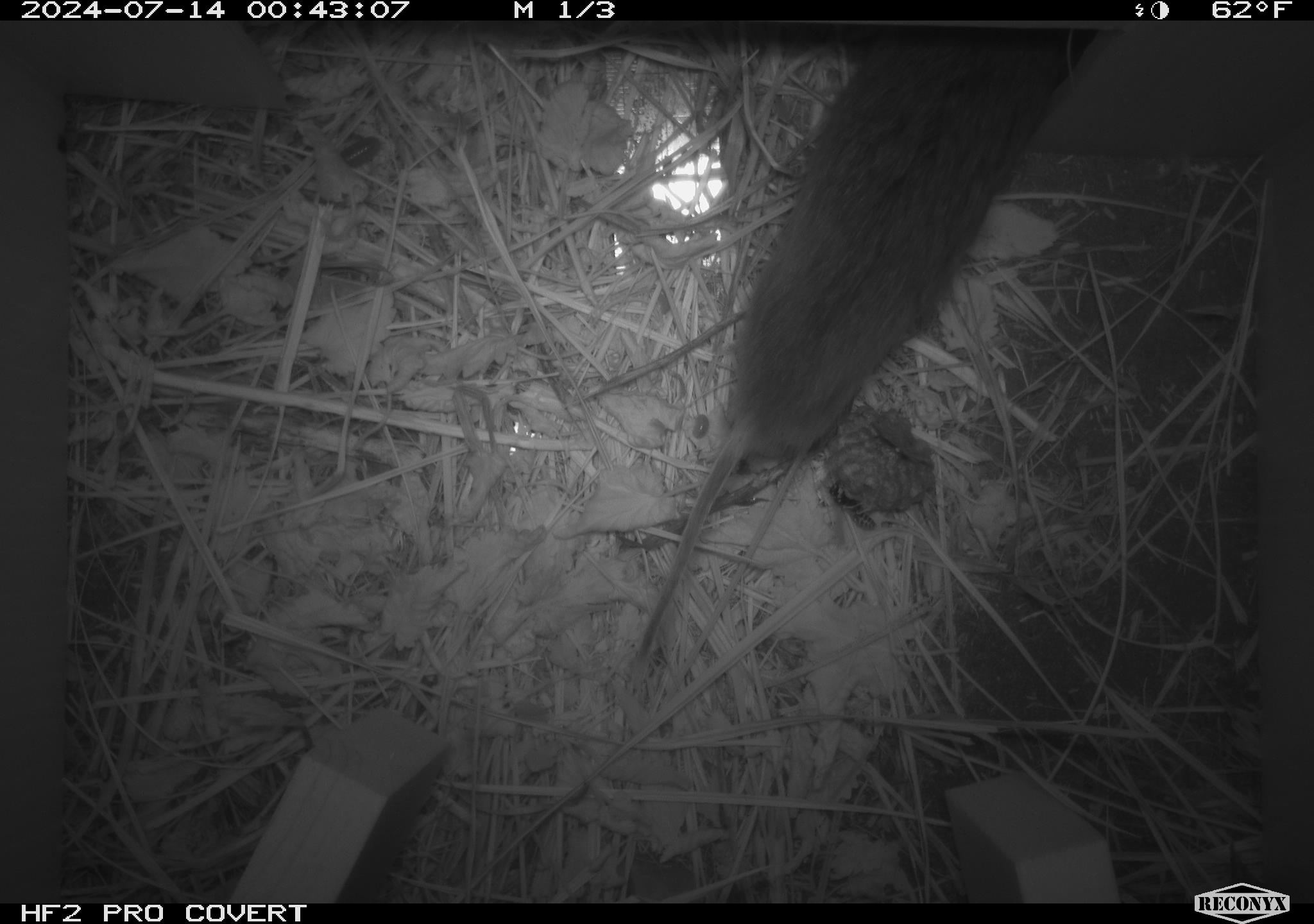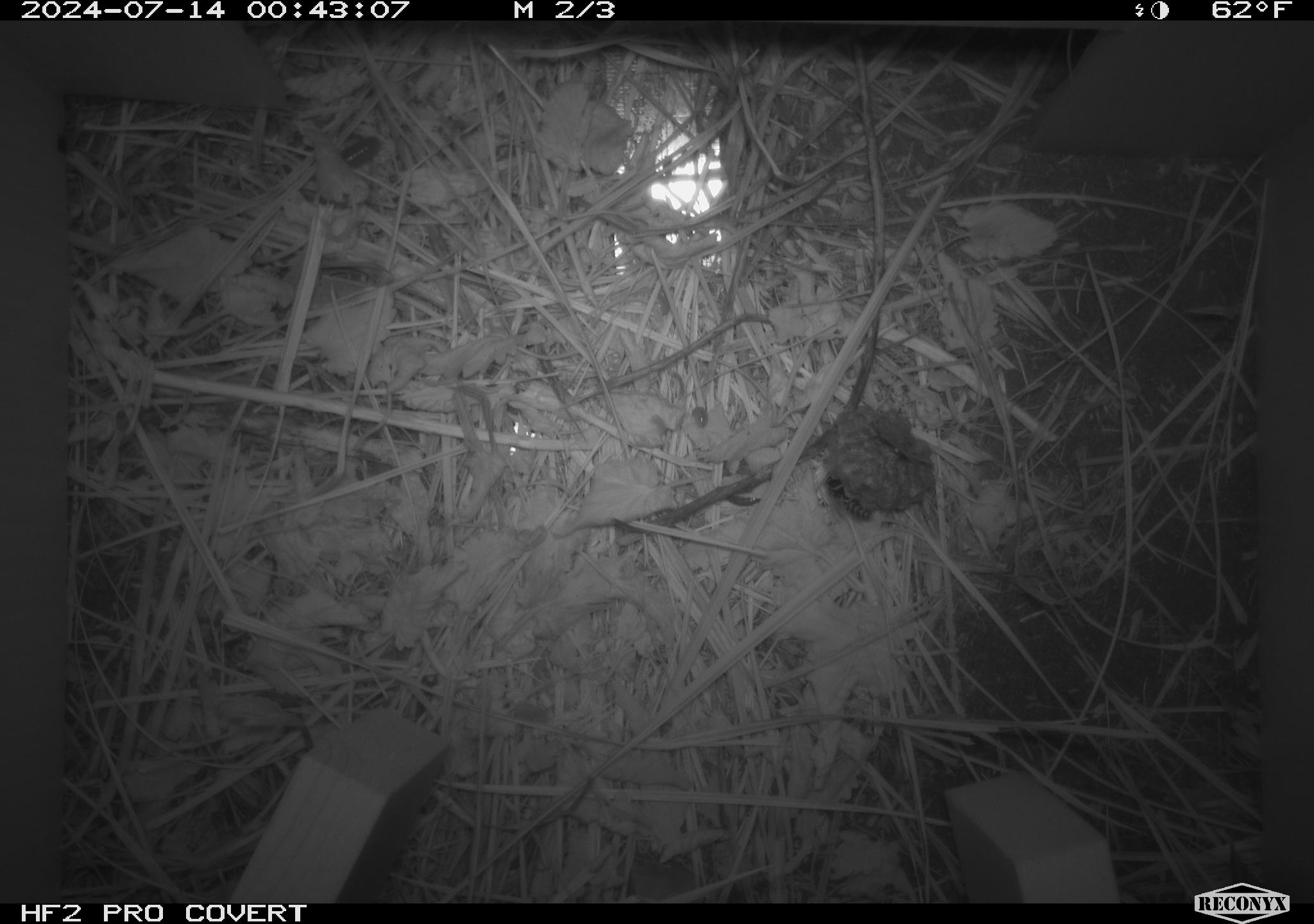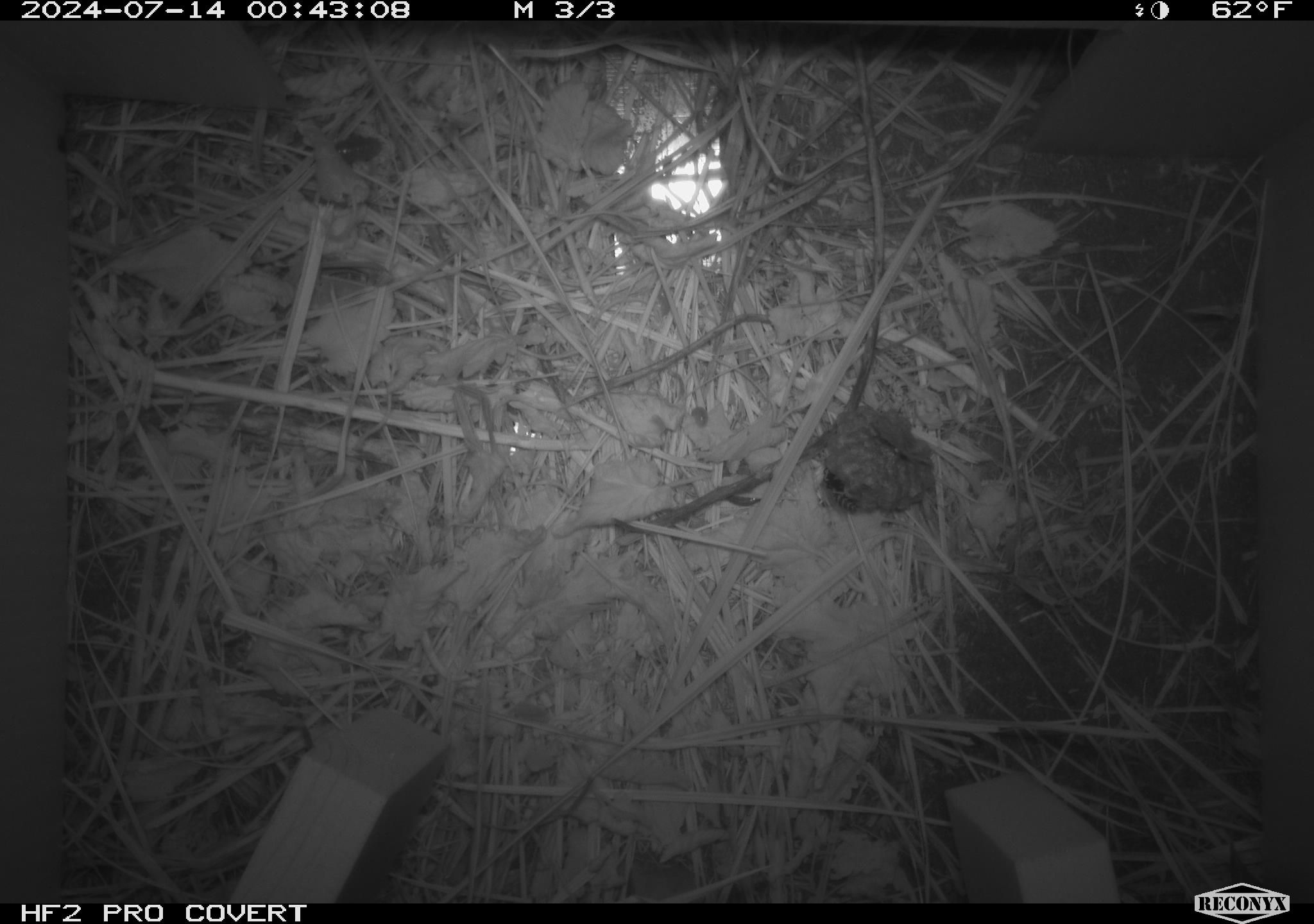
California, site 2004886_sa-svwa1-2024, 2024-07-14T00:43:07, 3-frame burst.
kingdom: Animalia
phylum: Chordata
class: Mammalia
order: Rodentia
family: Cricetidae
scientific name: Arvicolinae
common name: voles, lemmings, and muskrats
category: arvicolinae subfamily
Arvicolinae subfamily (voles, lemmings, and muskrats) (Arvicolinae).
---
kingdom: Animalia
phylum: Arthropoda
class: Insecta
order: Hymenoptera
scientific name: Hymenoptera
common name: ants, bees, wasps, and sawflies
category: hymenoptera order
Hymenoptera order (ants, bees, wasps, and sawflies) (Hymenoptera).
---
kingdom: Animalia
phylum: Arthropoda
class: Malacostraca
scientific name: Malacostraca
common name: amphipods, crabs, isopods, krill, lobsters and shrimps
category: malacostracan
Malacostracan (amphipods, crabs, isopods, krill, lobsters and shrimps) (Malacostraca).